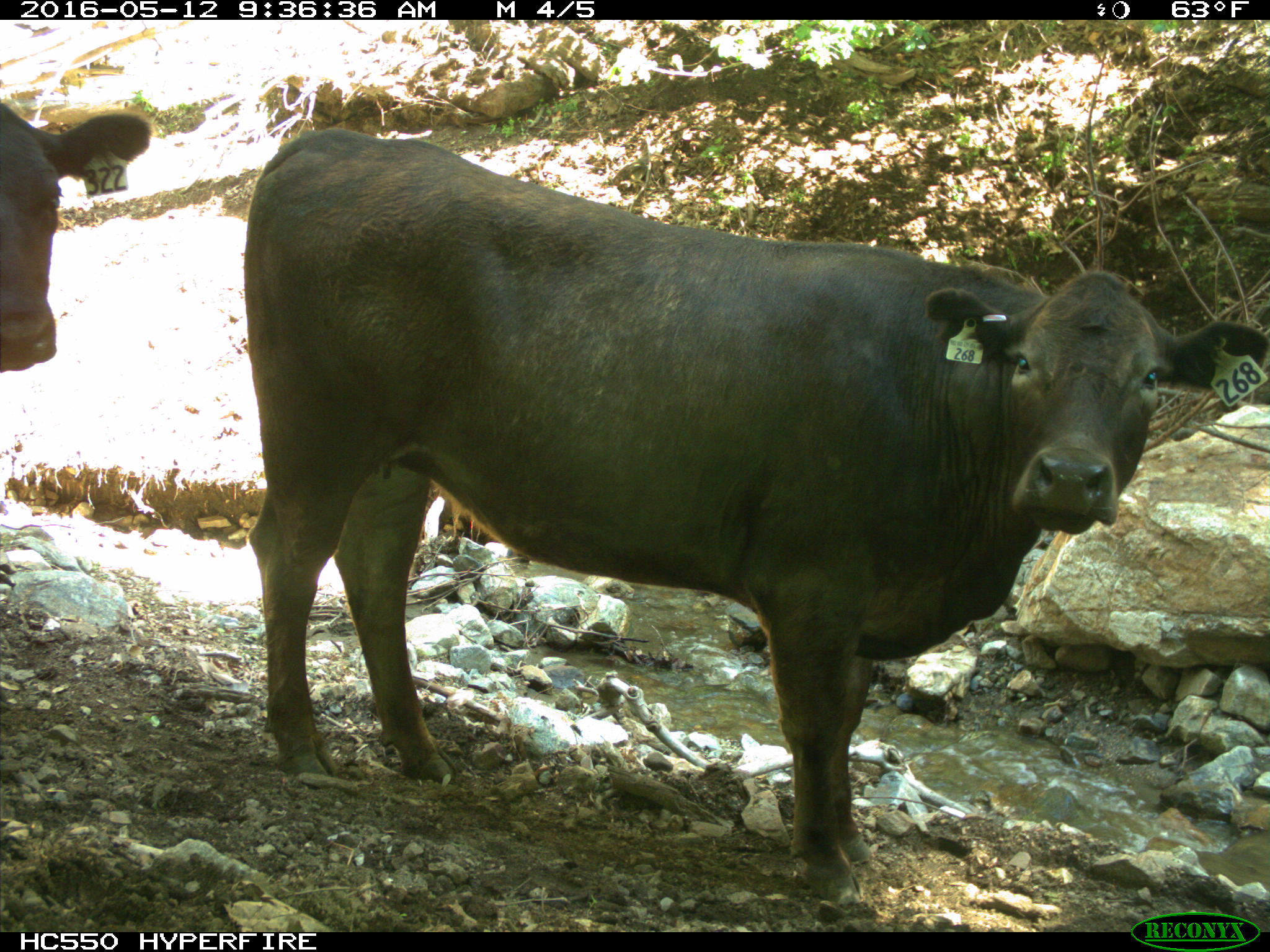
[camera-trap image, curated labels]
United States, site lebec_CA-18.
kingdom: Animalia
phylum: Chordata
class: Mammalia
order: Artiodactyla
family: Bovidae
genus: Bos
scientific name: Bos taurus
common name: domestic cow